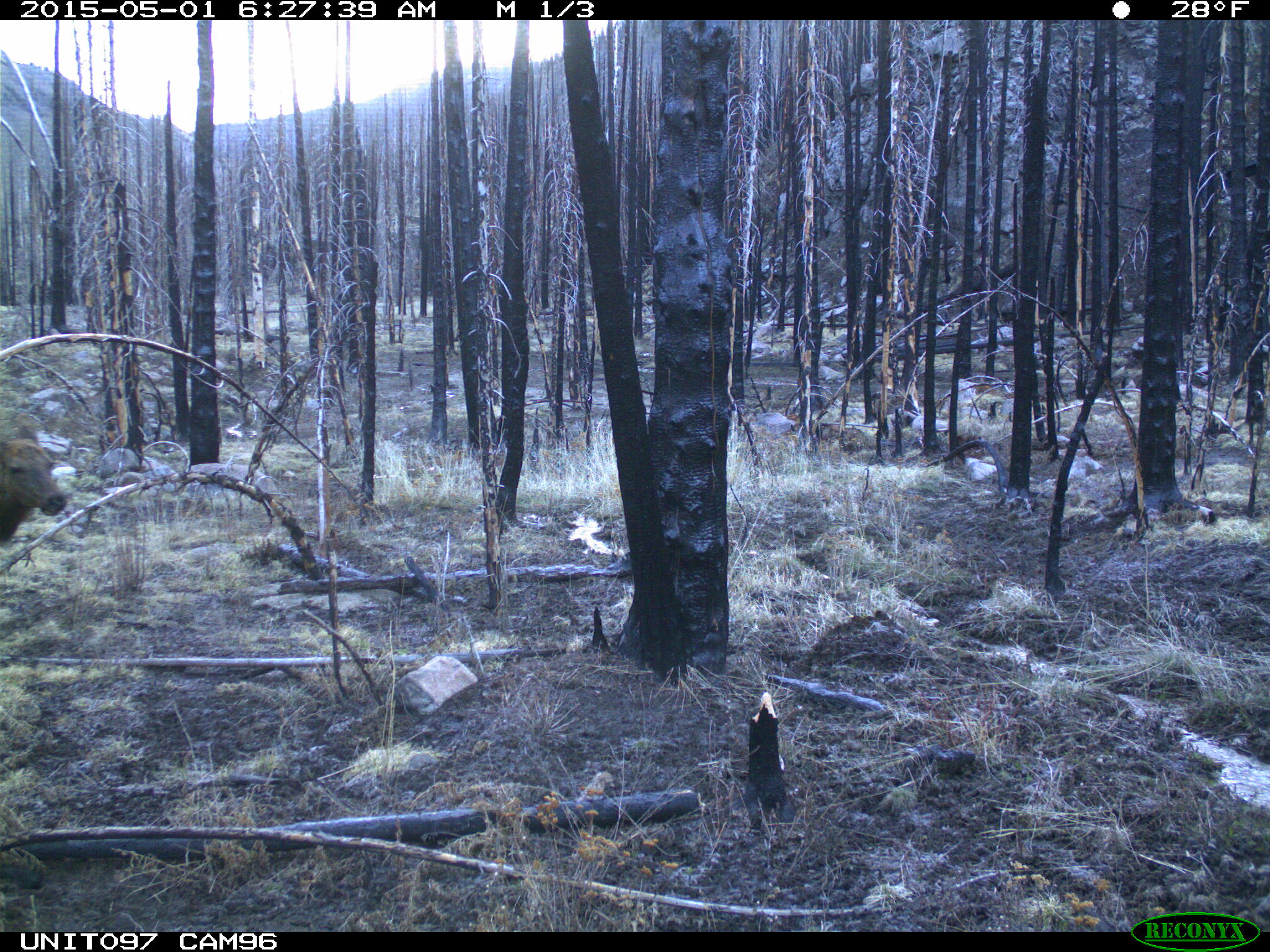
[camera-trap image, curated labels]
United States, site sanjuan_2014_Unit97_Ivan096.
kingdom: Animalia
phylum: Chordata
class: Mammalia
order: Artiodactyla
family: Cervidae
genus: Cervus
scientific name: Cervus elaphus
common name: red deer